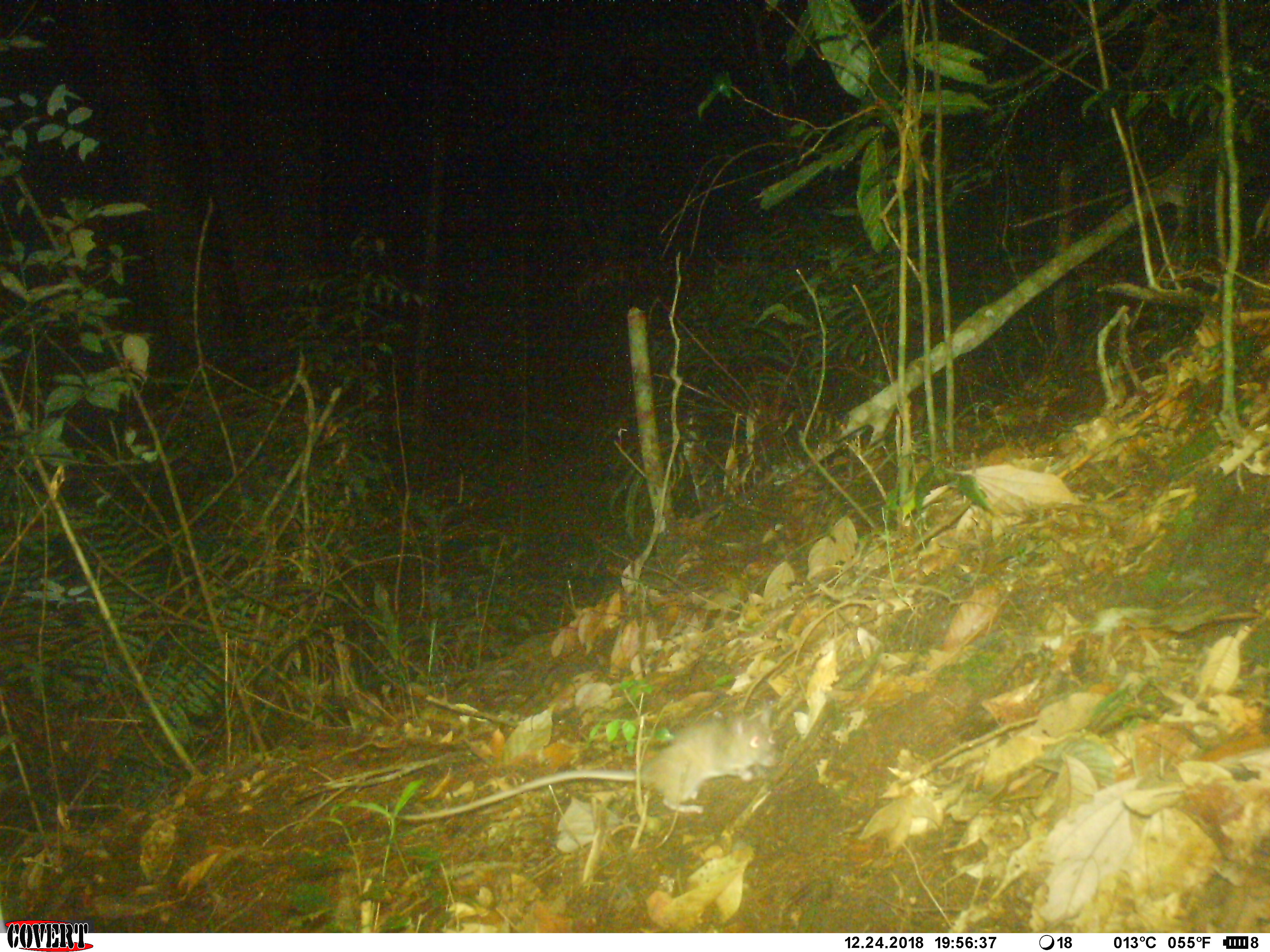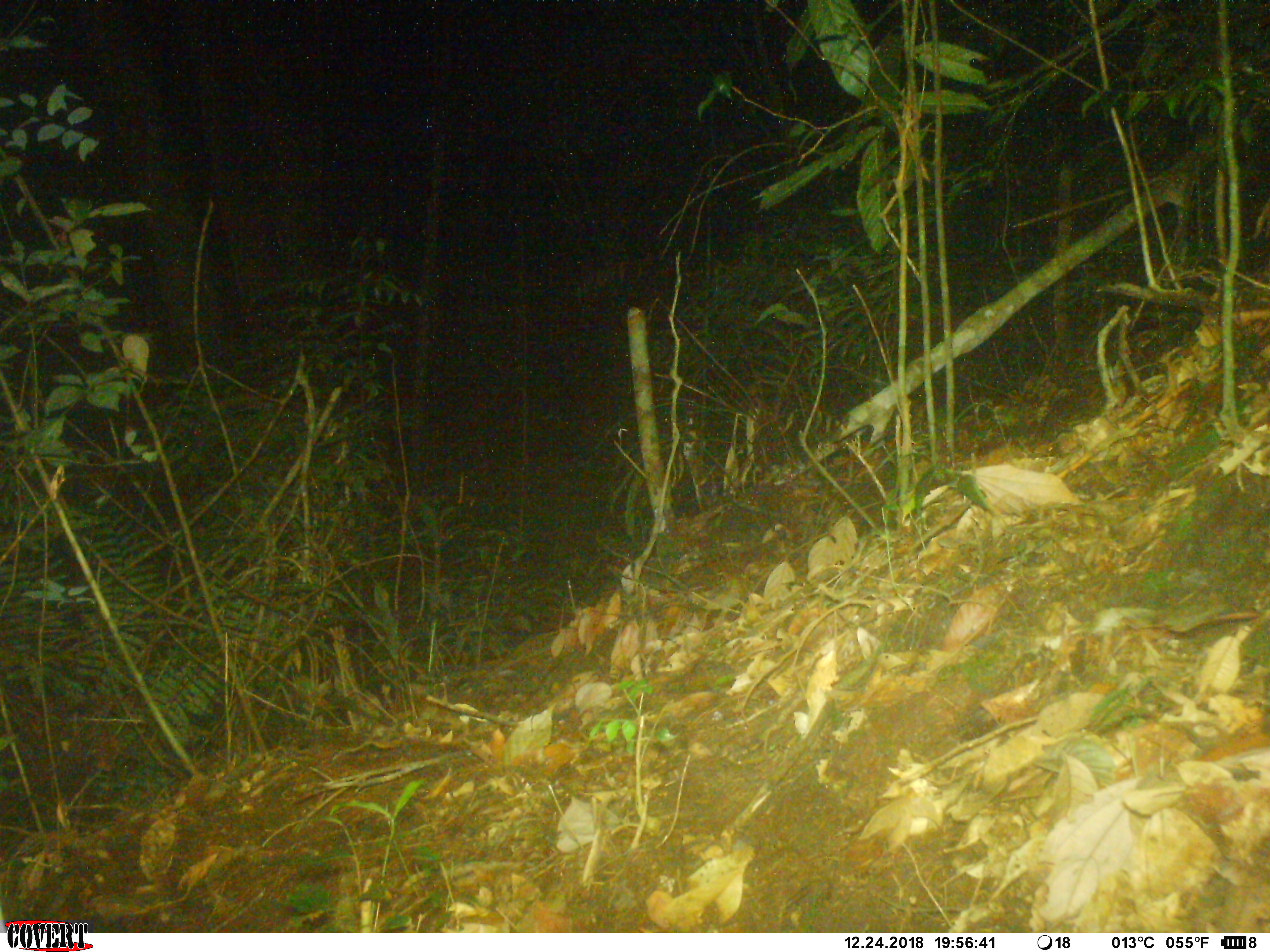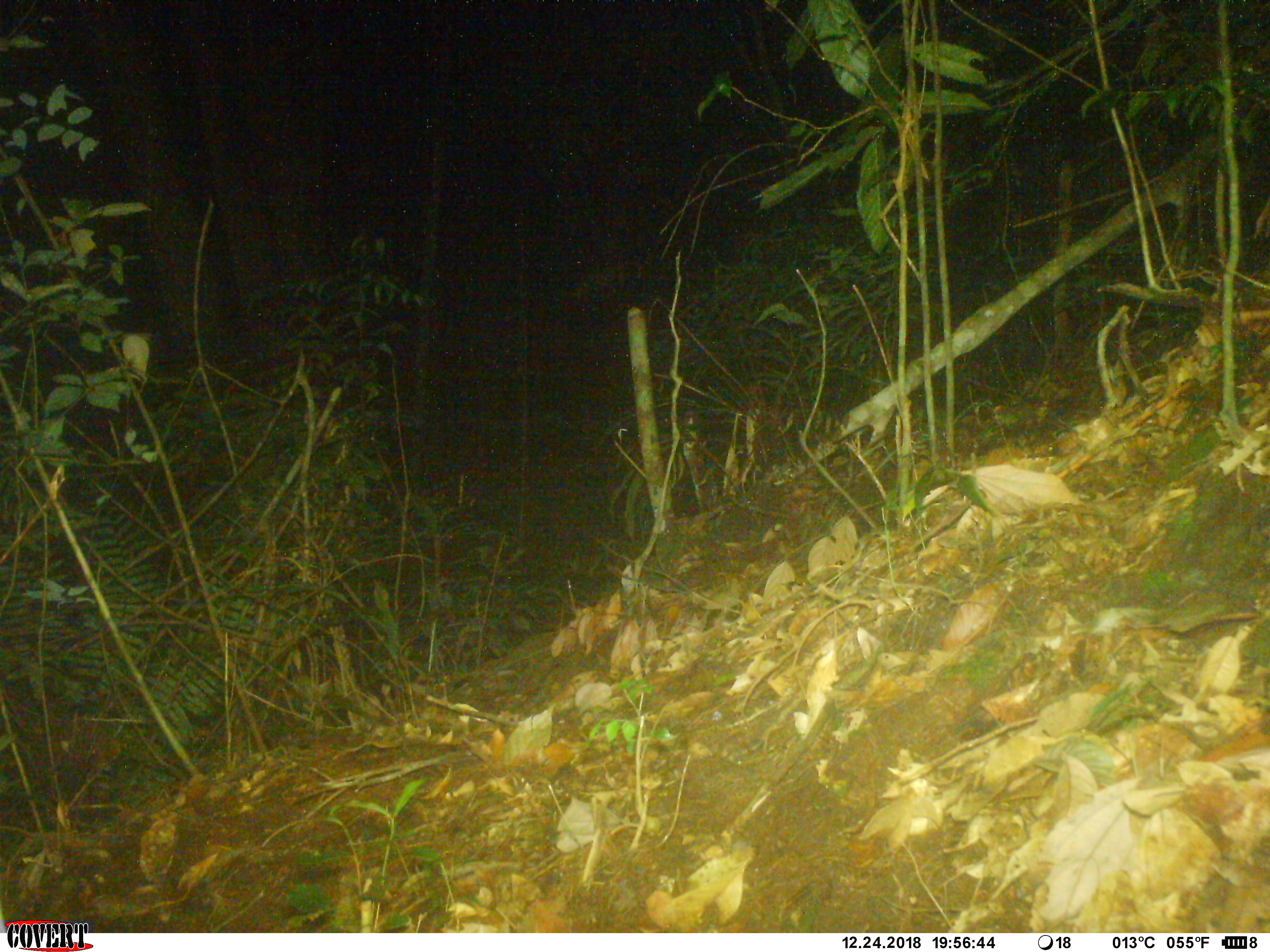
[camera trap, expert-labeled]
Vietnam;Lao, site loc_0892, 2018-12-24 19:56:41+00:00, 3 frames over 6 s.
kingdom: Animalia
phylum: Chordata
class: Mammalia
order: Rodentia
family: Muridae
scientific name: Muridae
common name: old-world mice and rats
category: unidentified murid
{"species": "unidentified murid (old-world mice and rats) (Muridae)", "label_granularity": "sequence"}